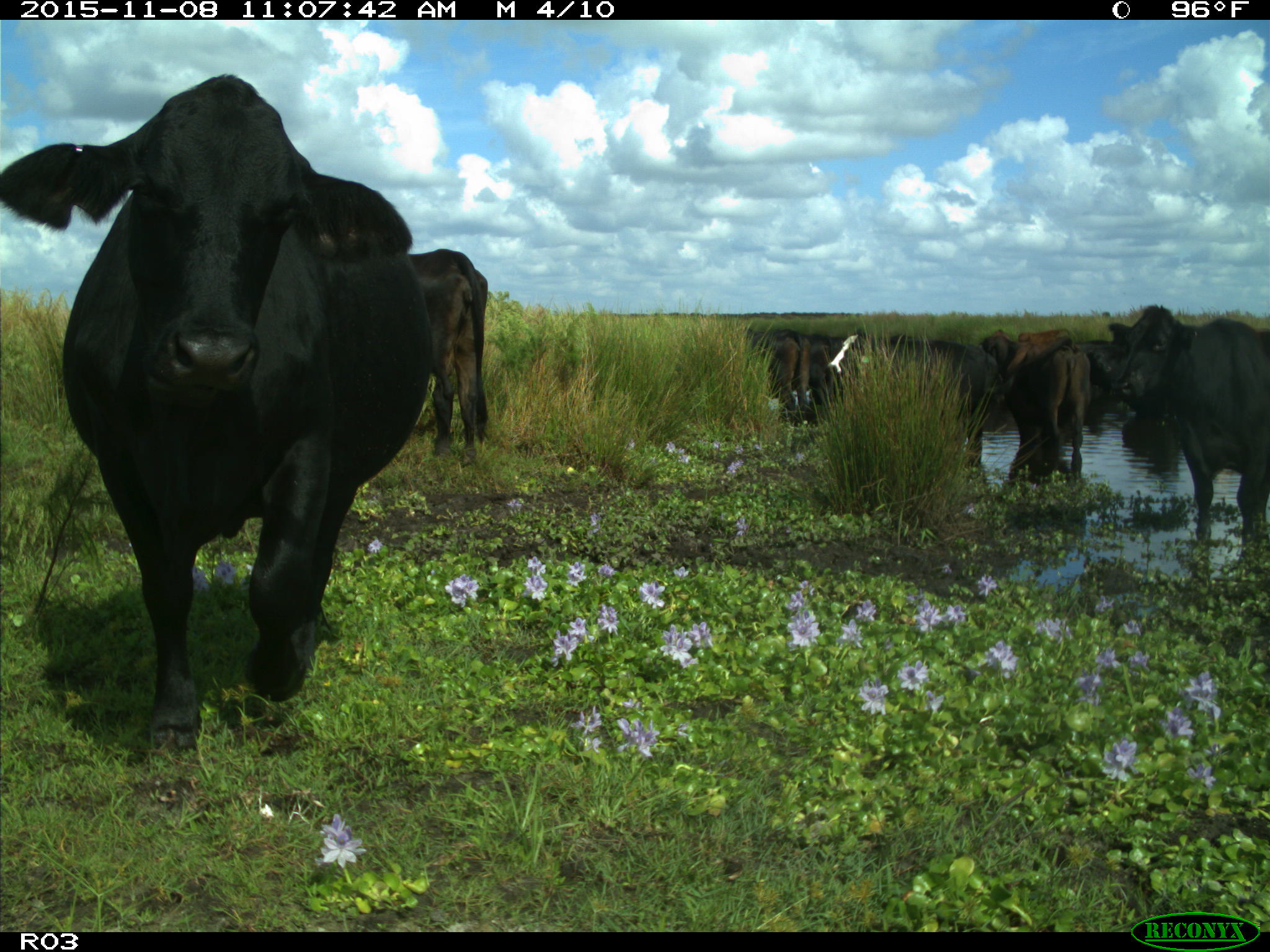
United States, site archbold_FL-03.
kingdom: Animalia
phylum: Chordata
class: Mammalia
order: Artiodactyla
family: Bovidae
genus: Bos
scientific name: Bos taurus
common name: domestic cow